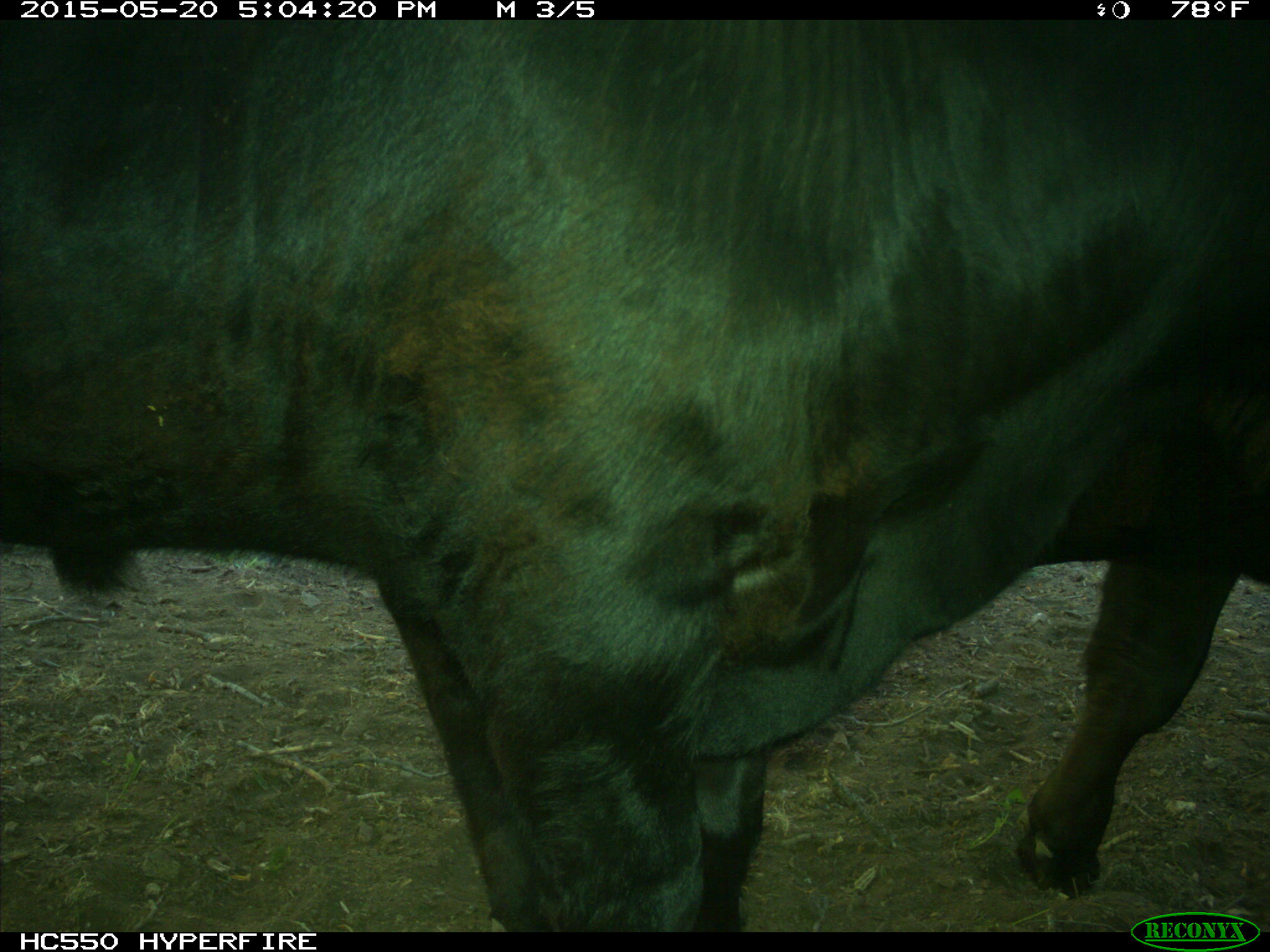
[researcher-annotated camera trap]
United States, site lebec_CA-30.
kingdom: Animalia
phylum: Chordata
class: Mammalia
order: Artiodactyla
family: Bovidae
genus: Bos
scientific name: Bos taurus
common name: domestic cow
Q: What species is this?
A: Bos taurus (domestic cow).